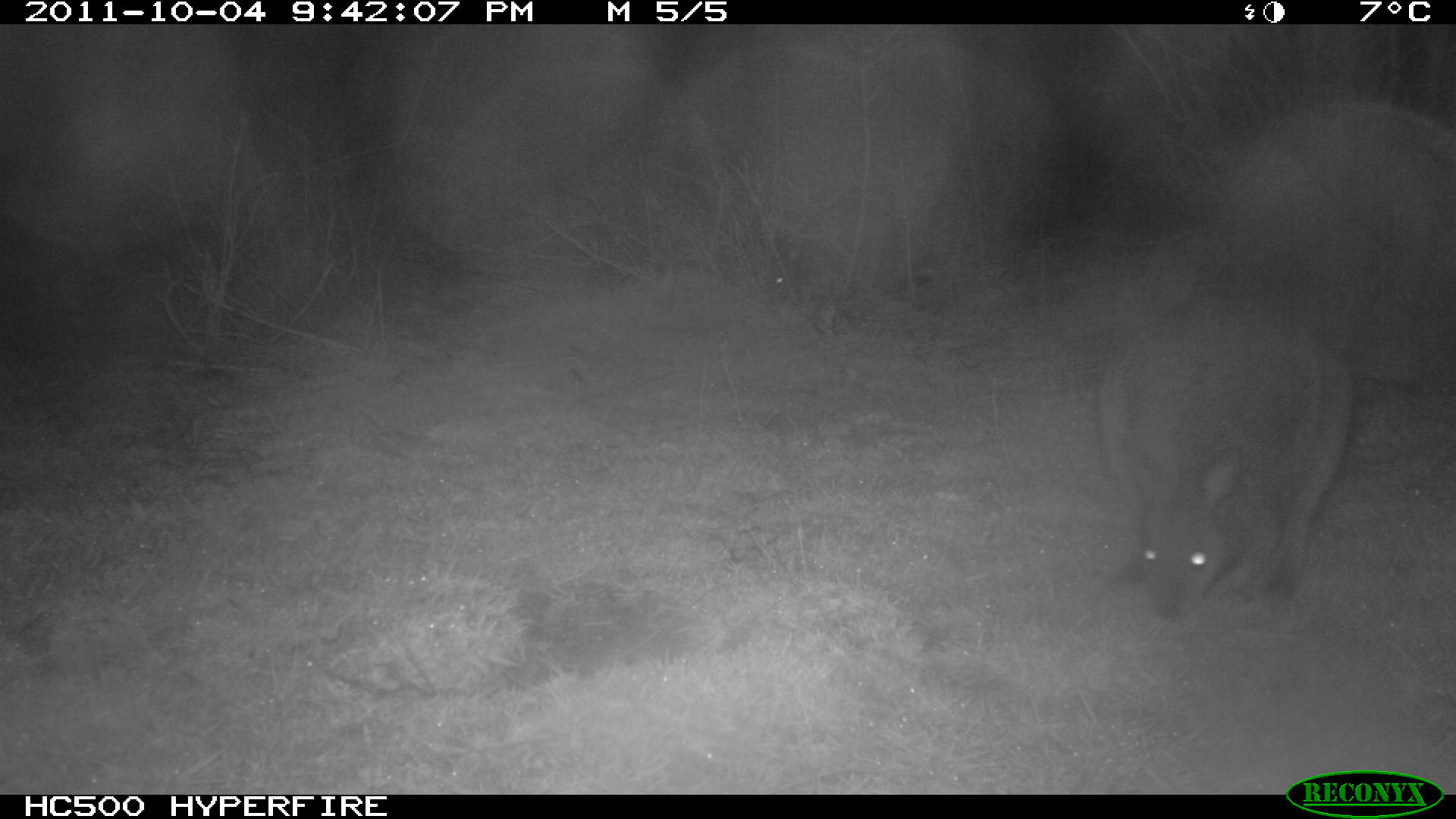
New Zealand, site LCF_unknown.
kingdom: Animalia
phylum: Chordata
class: Mammalia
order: Diprotodontia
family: Macropodidae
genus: Notamacropus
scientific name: Notamacropus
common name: wallaby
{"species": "wallaby (Notamacropus)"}